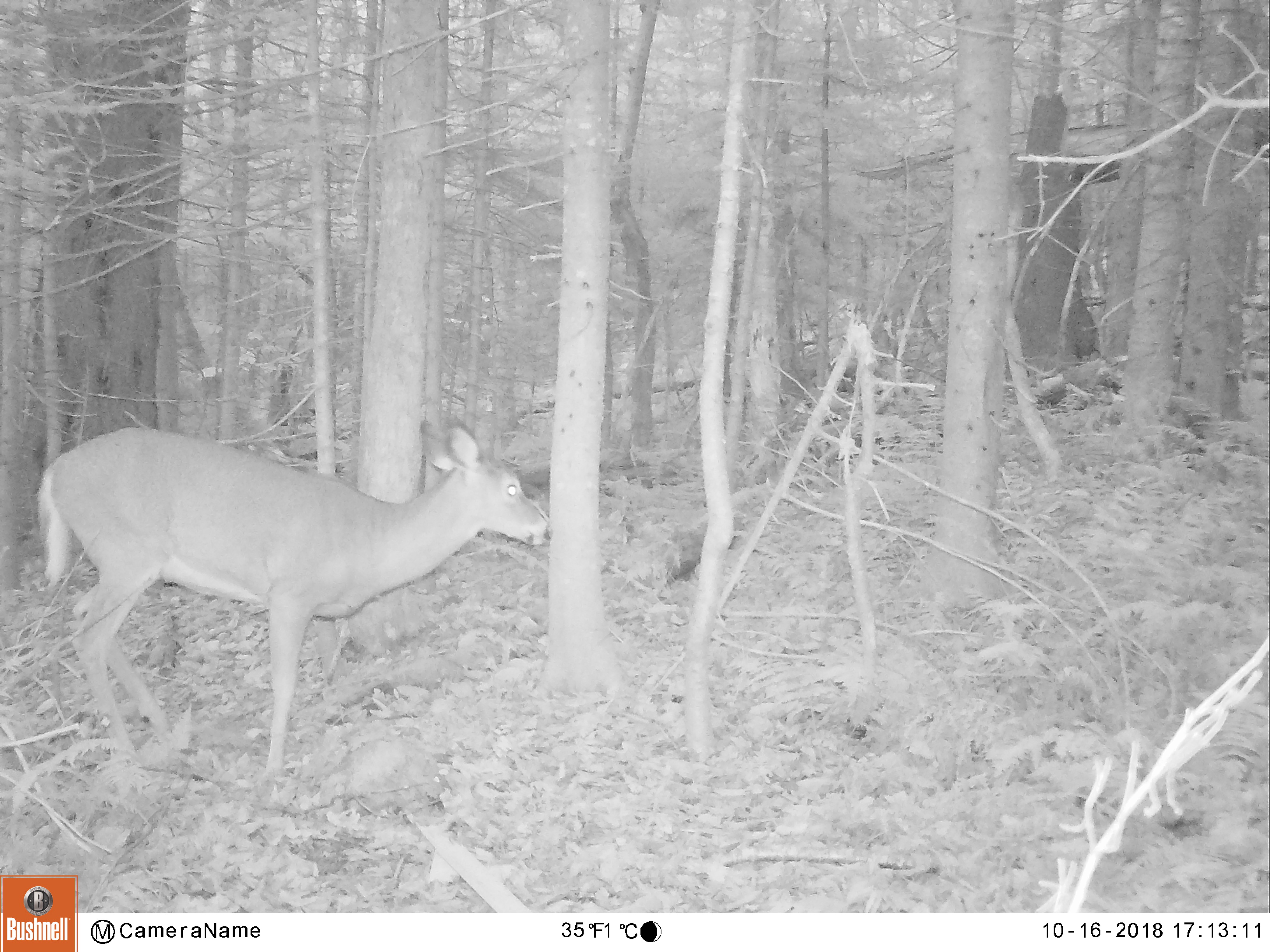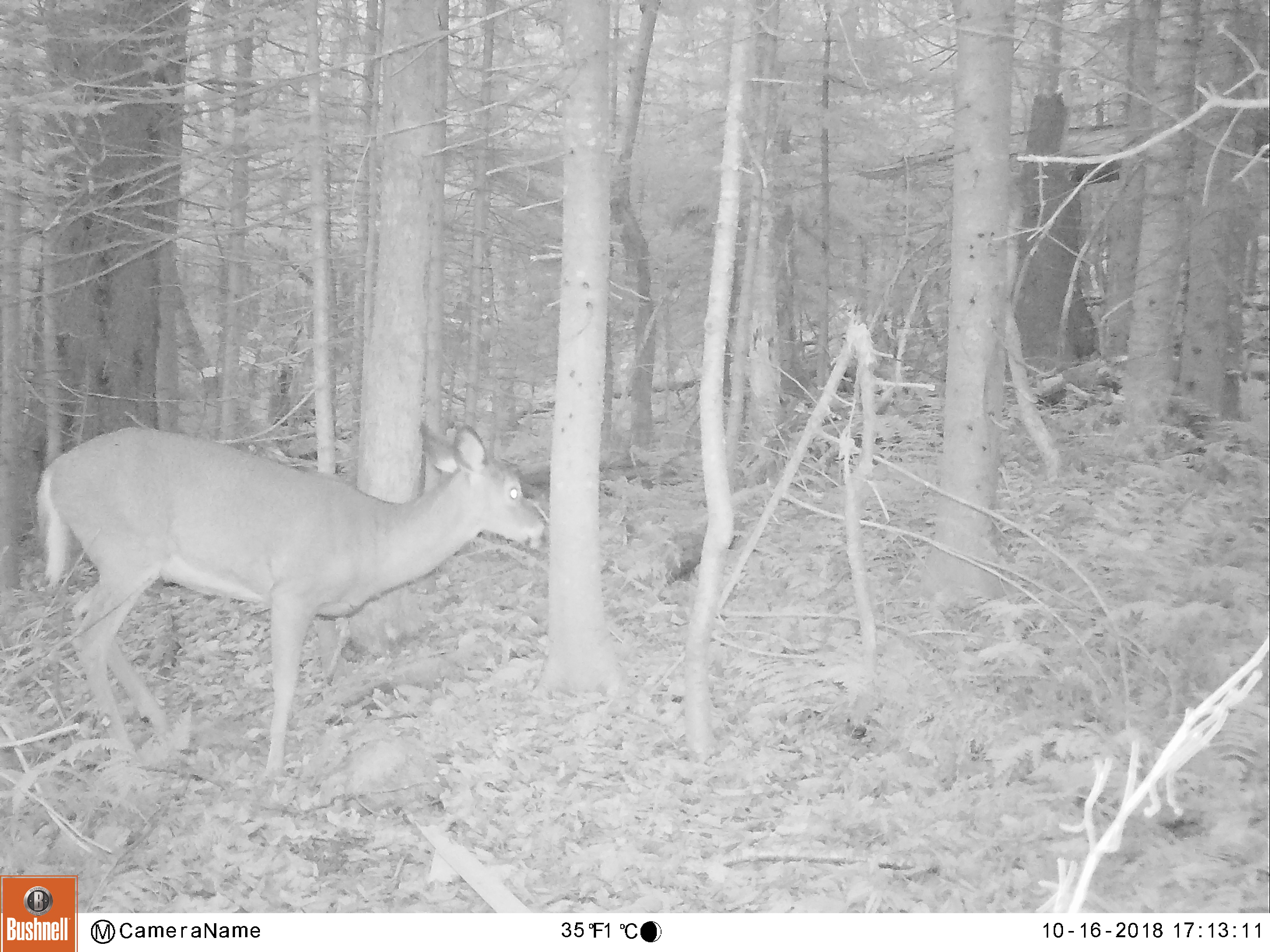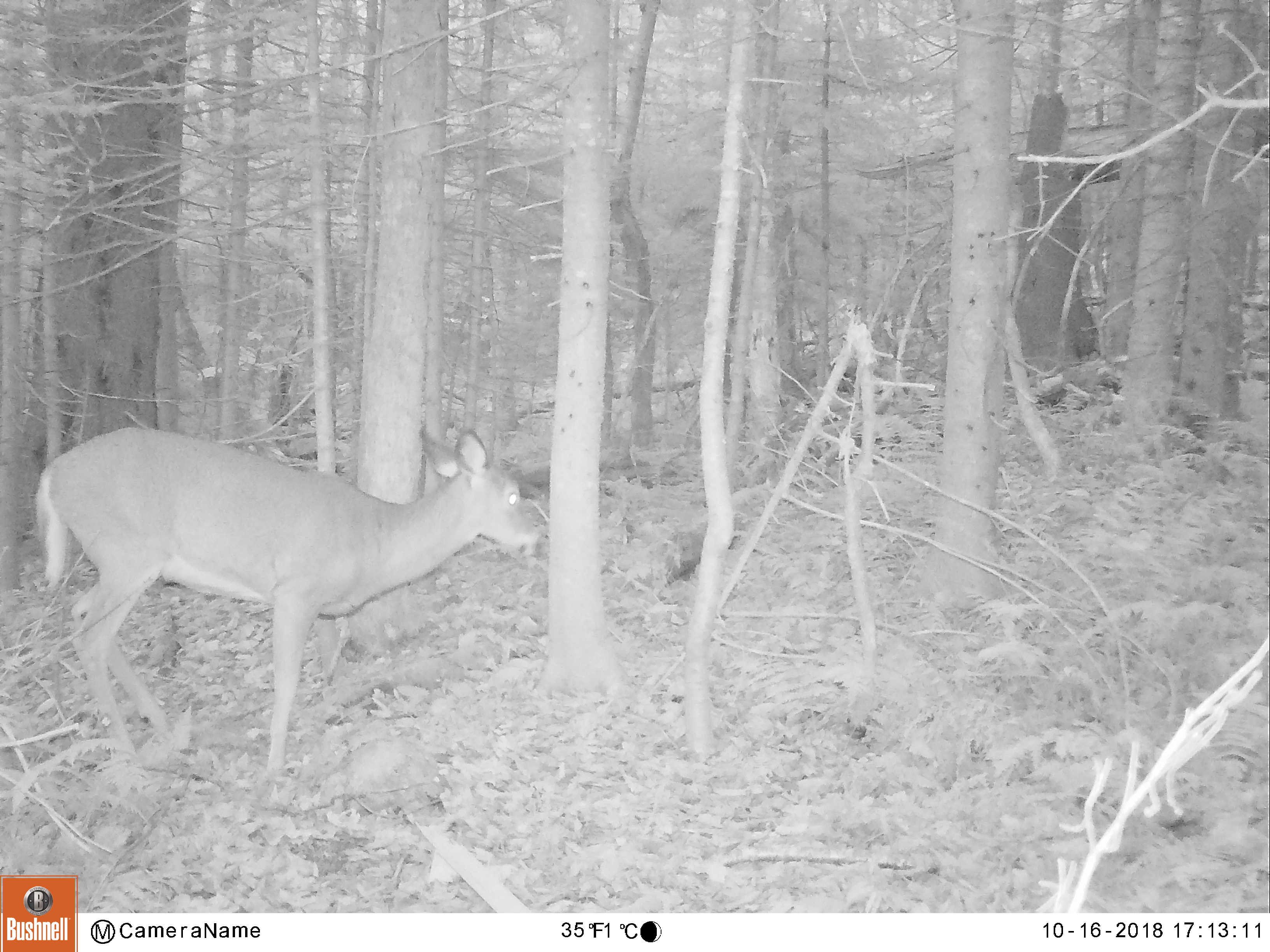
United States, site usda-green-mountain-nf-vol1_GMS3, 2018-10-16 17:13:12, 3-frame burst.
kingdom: Animalia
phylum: Chordata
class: Mammalia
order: Artiodactyla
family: Cervidae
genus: Odocoileus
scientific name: Odocoileus virginianus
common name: white-tailed deer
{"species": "white-tailed deer (Odocoileus virginianus)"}